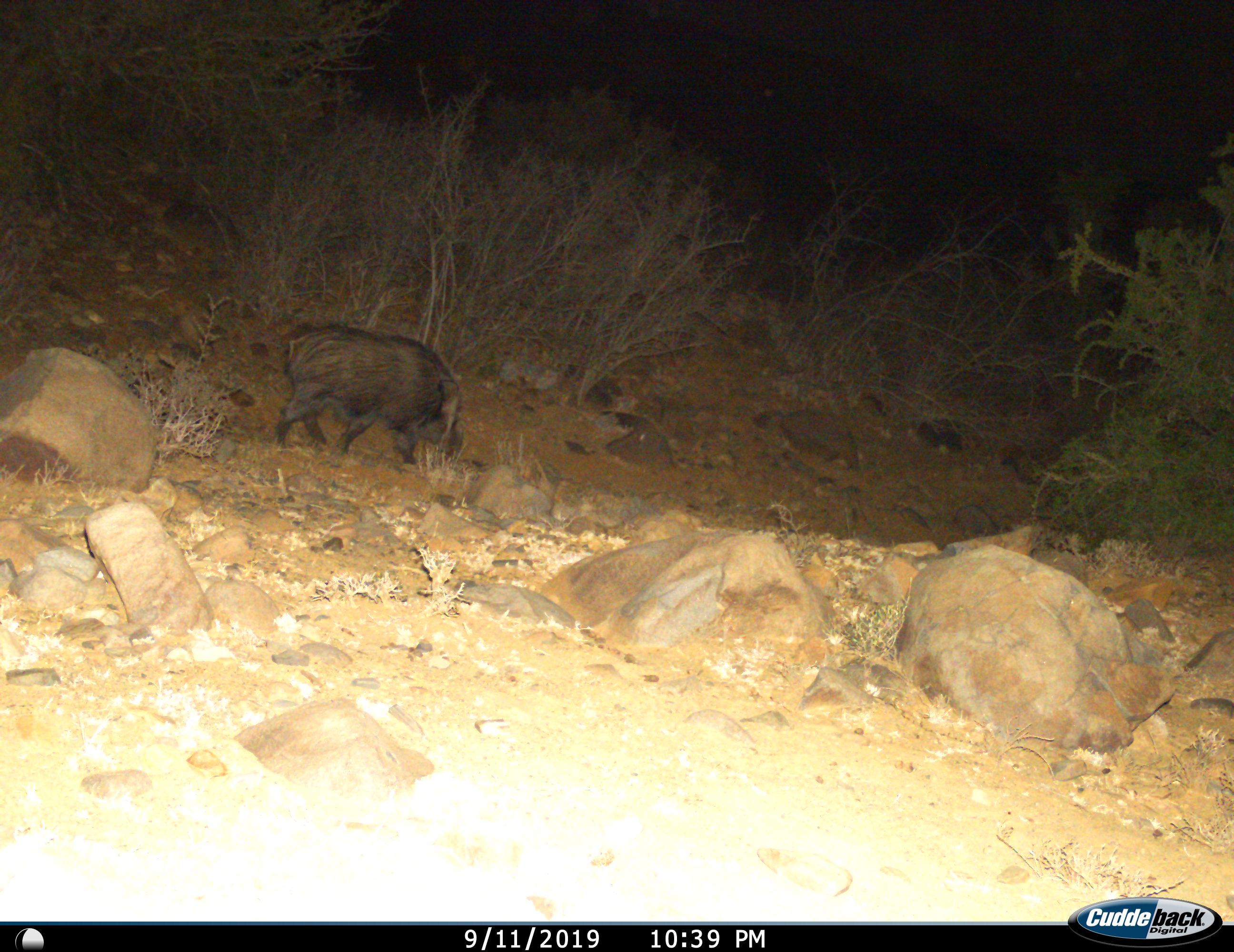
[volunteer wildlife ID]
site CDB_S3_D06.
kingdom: Animalia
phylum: Chordata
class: Mammalia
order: Artiodactyla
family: Suidae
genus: Potamochoerus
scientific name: Potamochoerus larvatus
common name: bushpig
Bushpig (Potamochoerus larvatus), count 1. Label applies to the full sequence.